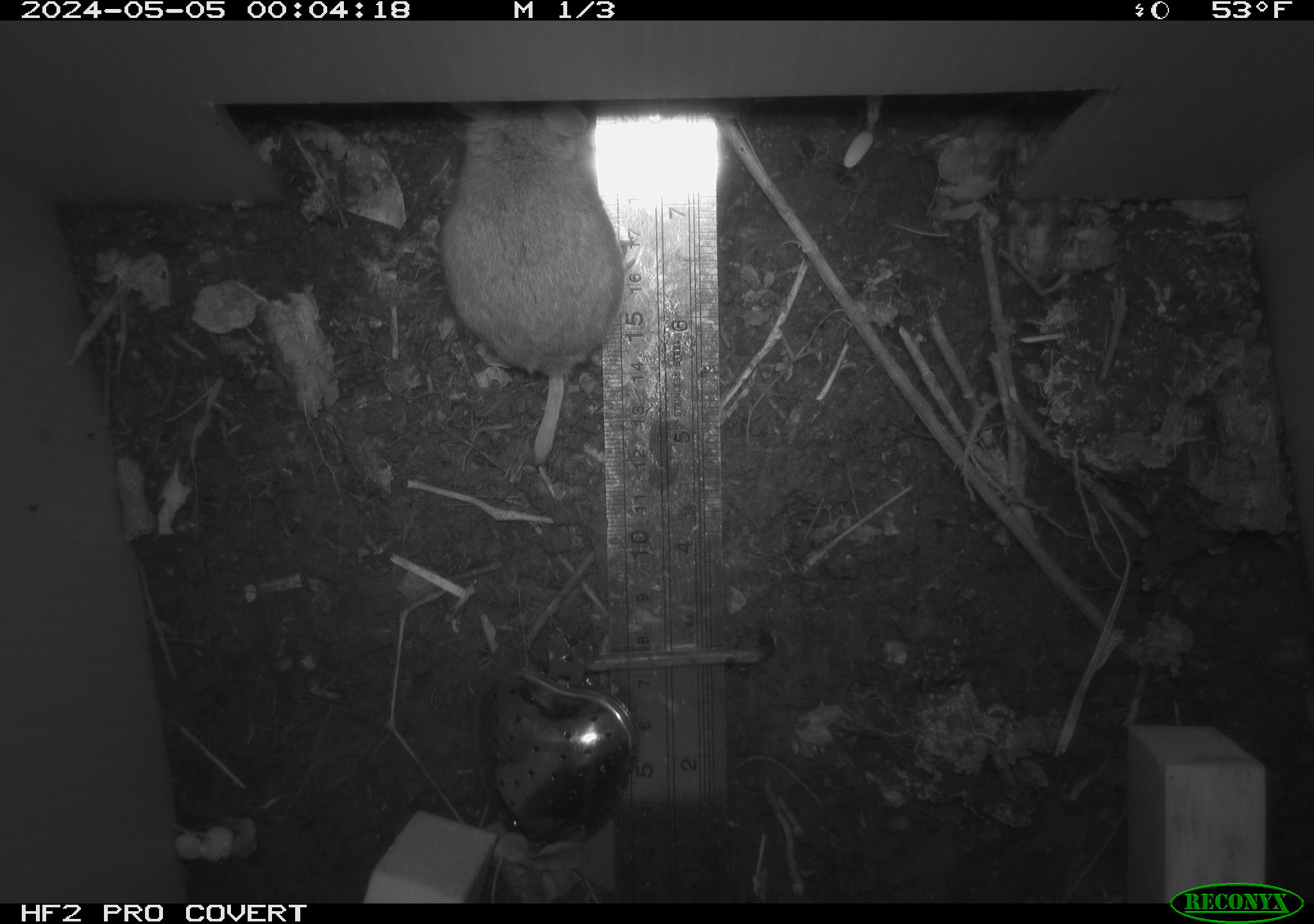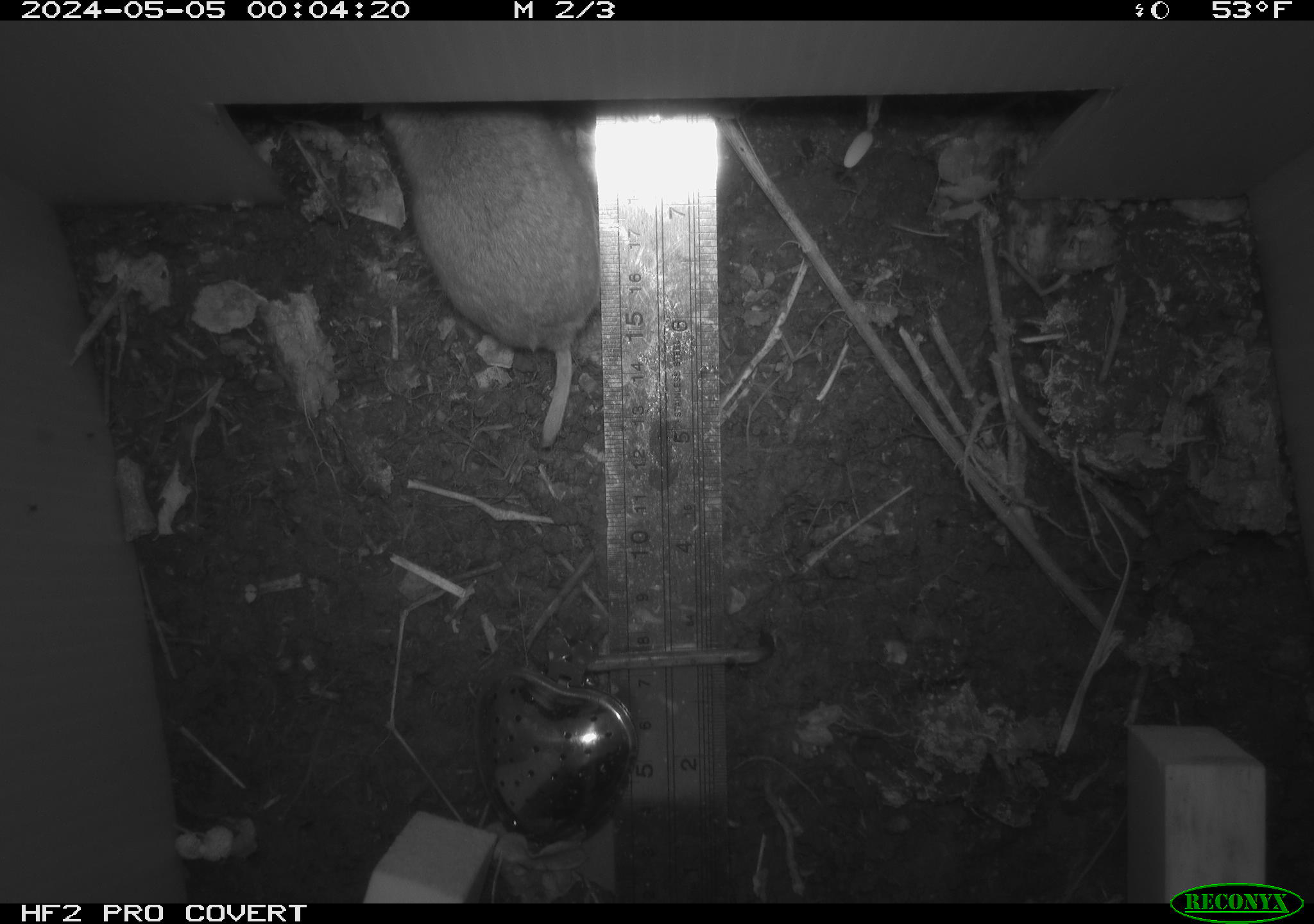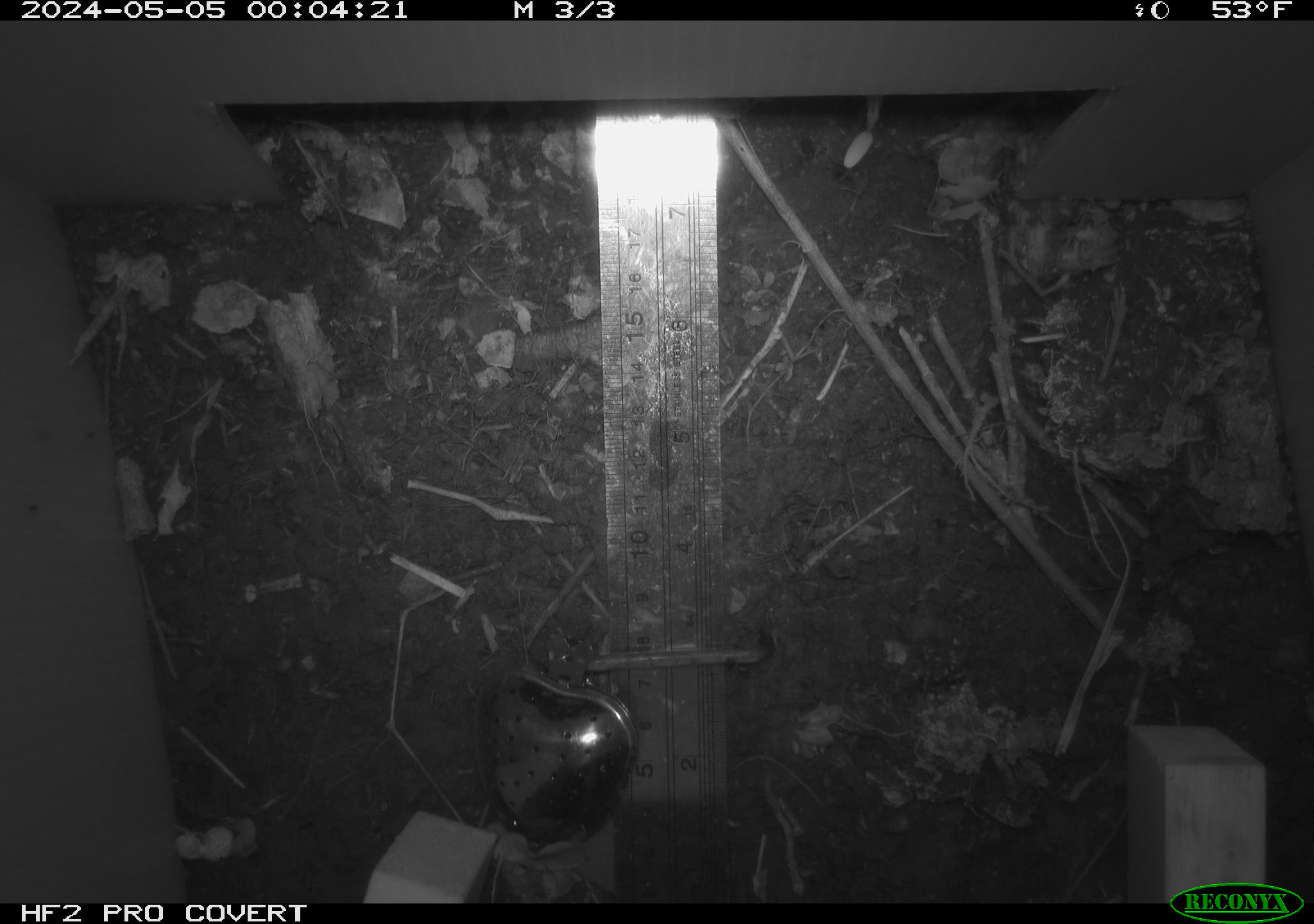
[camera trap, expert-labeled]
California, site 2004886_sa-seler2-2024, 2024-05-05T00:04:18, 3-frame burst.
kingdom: Animalia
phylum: Chordata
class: Mammalia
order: Rodentia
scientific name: Rodentia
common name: mouse species